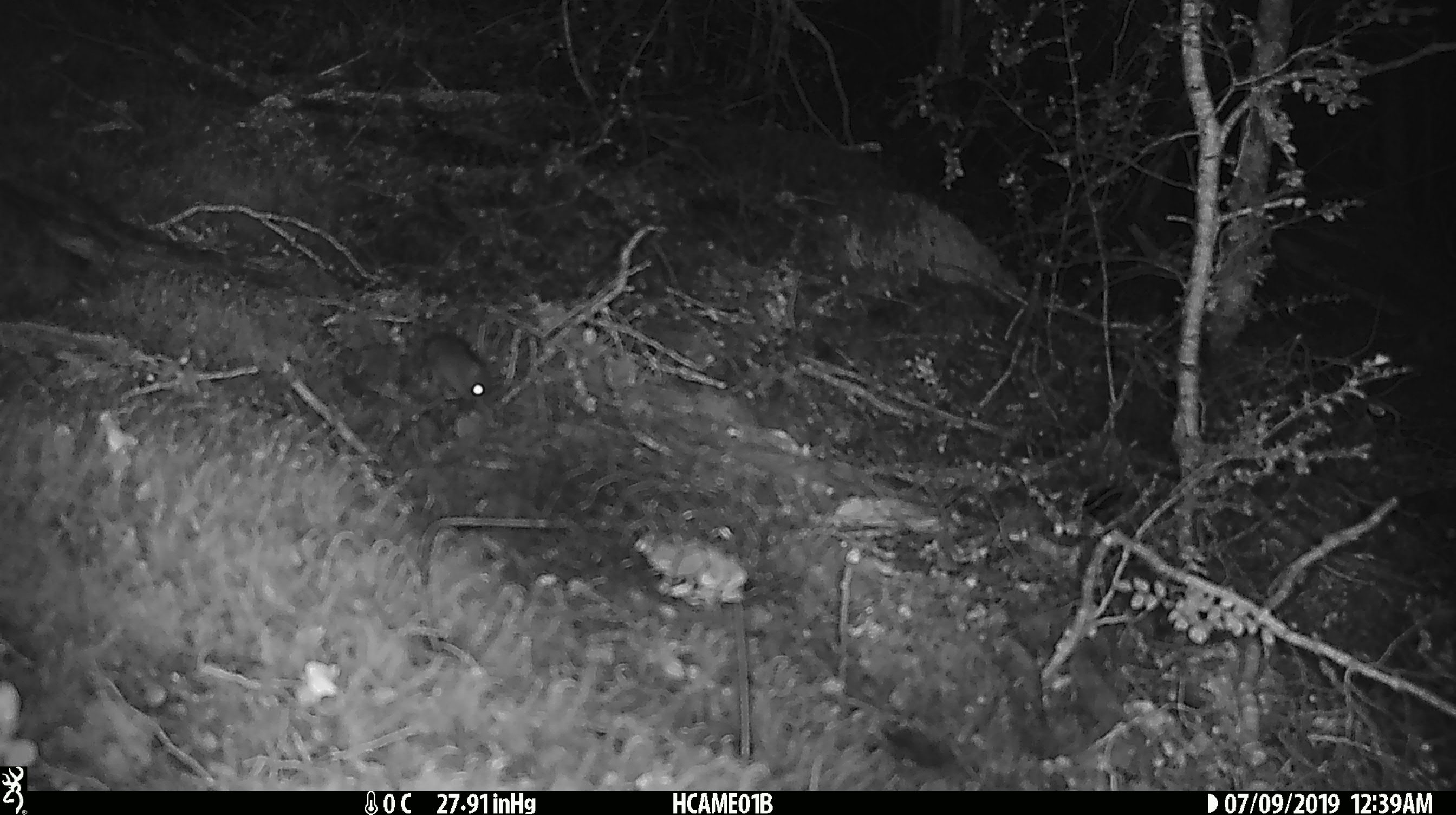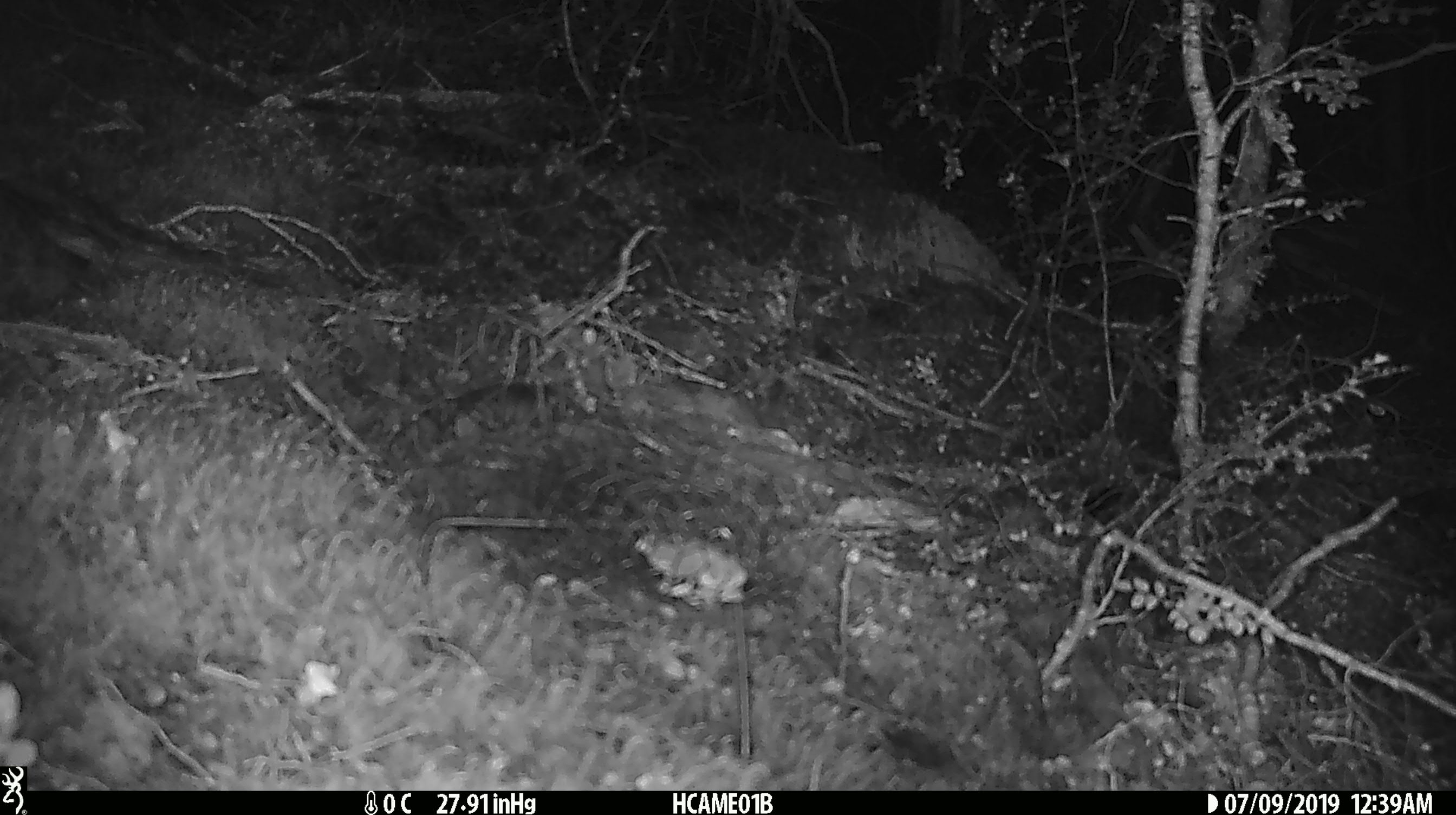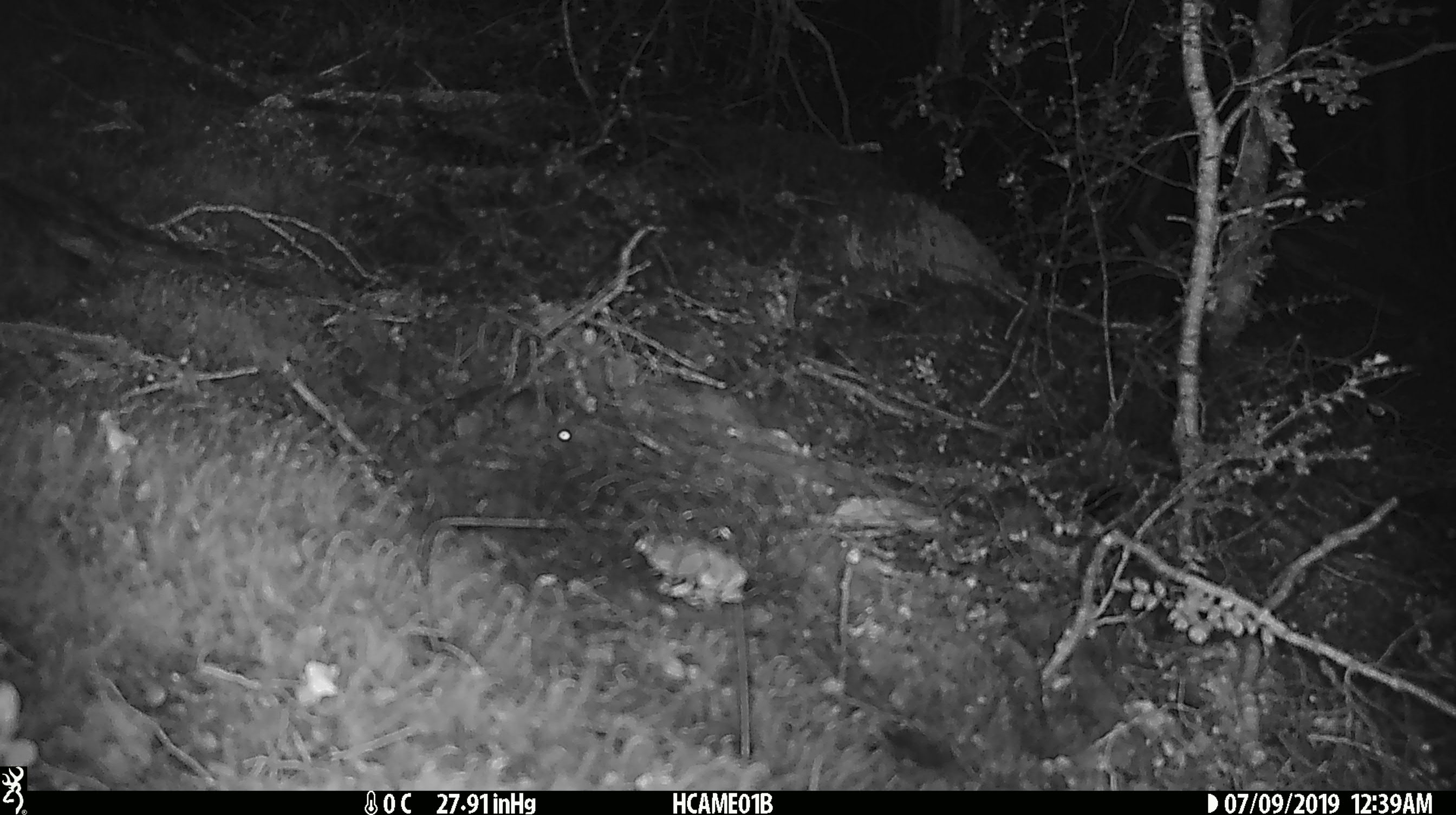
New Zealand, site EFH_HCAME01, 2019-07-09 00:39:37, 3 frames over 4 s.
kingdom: Animalia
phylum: Chordata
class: Mammalia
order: Rodentia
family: Muridae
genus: Mus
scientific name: Mus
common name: mouse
Mouse (Mus).